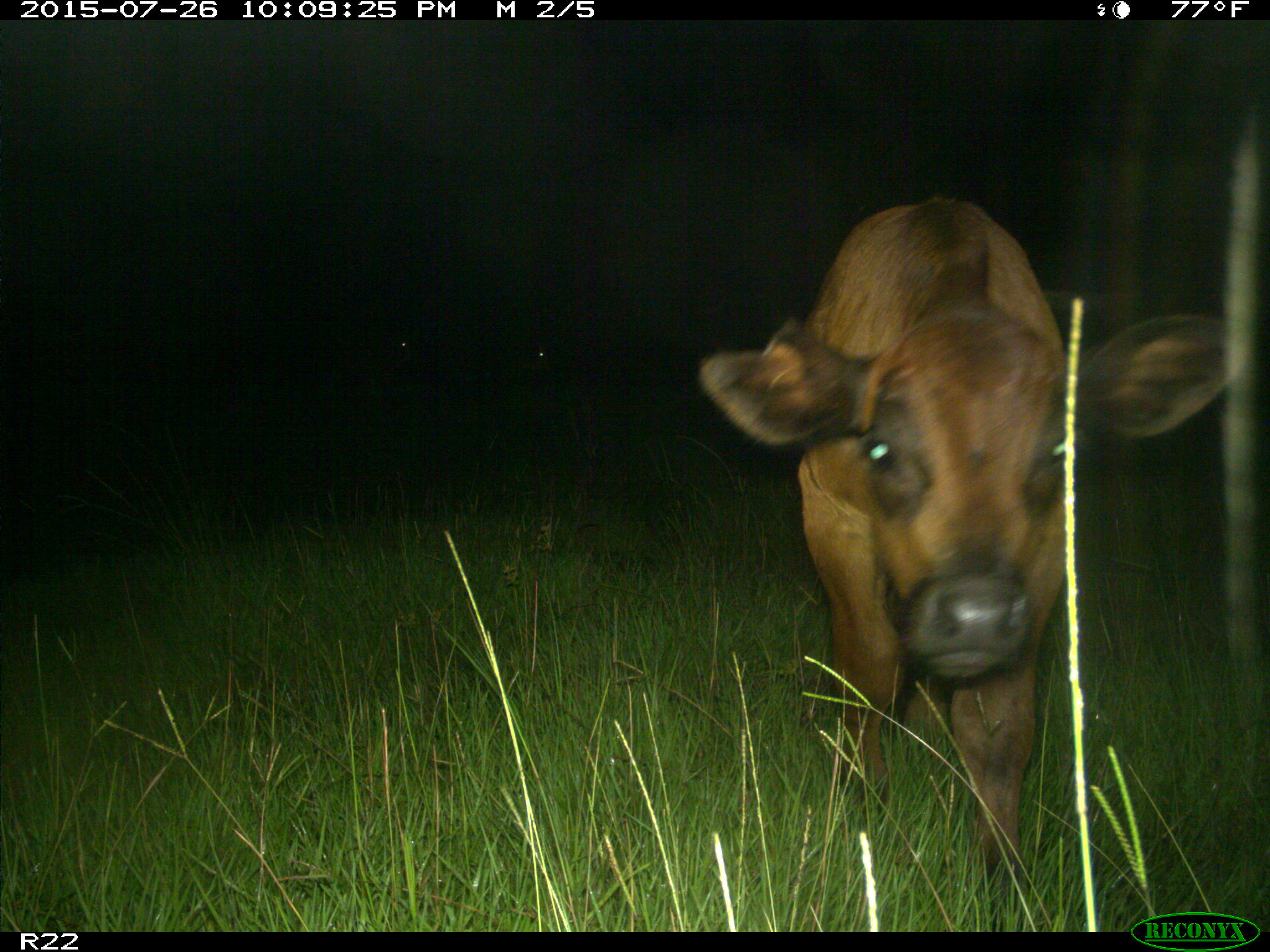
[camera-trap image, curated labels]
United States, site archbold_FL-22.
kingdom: Animalia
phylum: Chordata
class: Mammalia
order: Artiodactyla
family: Bovidae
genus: Bos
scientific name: Bos taurus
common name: domestic cow